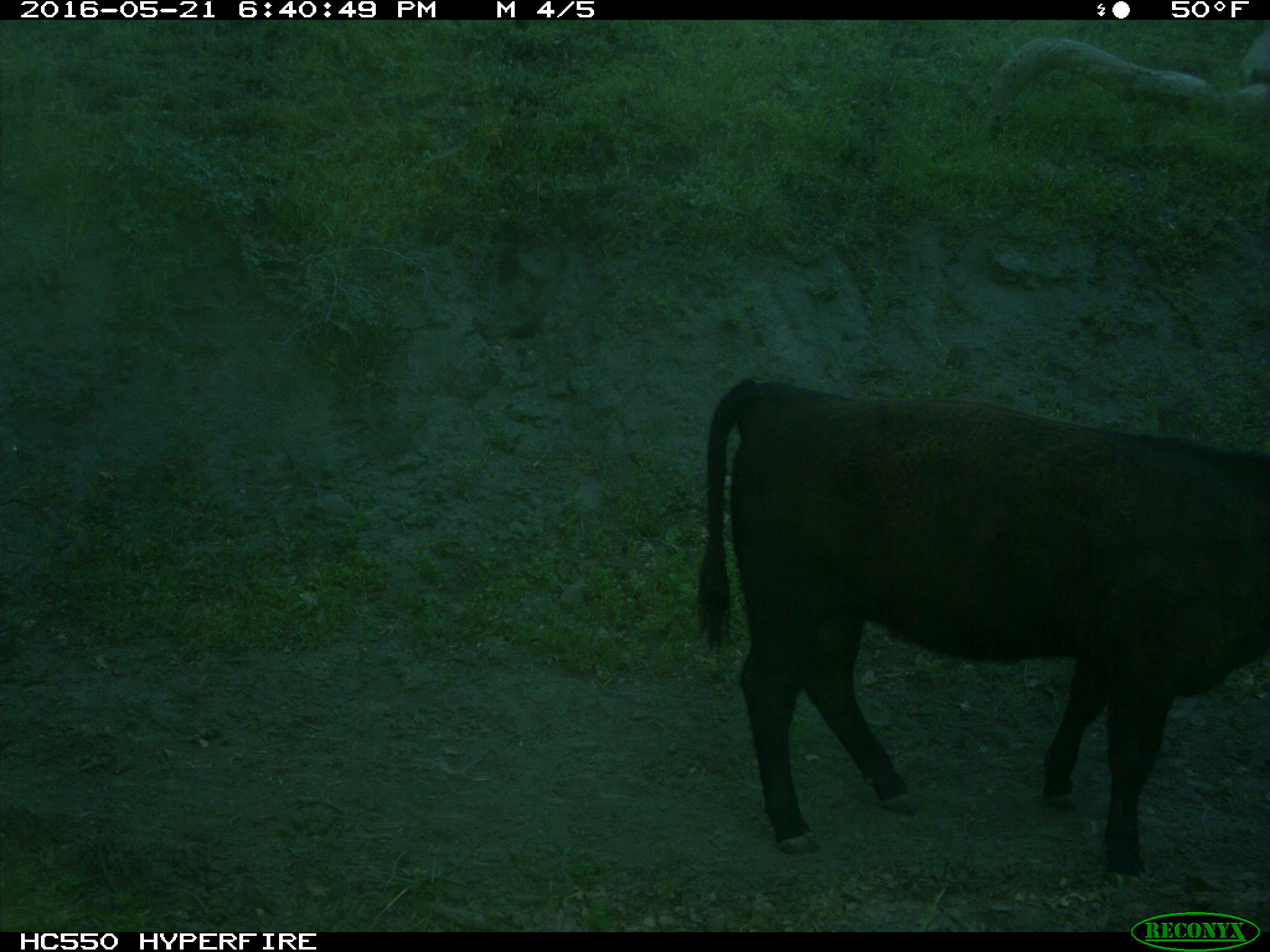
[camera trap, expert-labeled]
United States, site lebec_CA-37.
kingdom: Animalia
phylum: Chordata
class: Mammalia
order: Artiodactyla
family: Bovidae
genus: Bos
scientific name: Bos taurus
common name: domestic cow